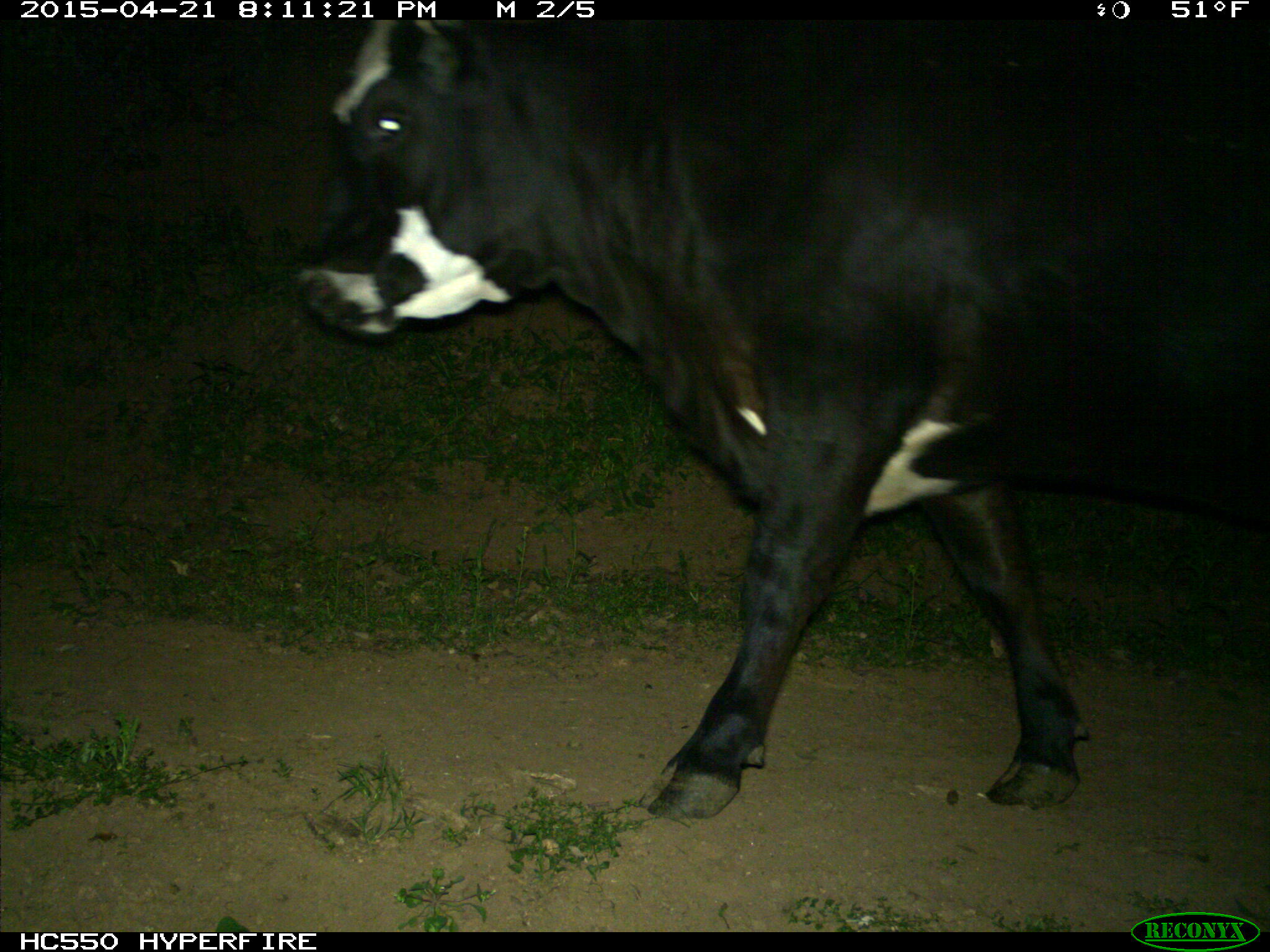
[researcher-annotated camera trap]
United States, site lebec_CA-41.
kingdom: Animalia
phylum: Chordata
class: Mammalia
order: Artiodactyla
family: Bovidae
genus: Bos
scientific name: Bos taurus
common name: domestic cow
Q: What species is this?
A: Bos taurus (domestic cow).